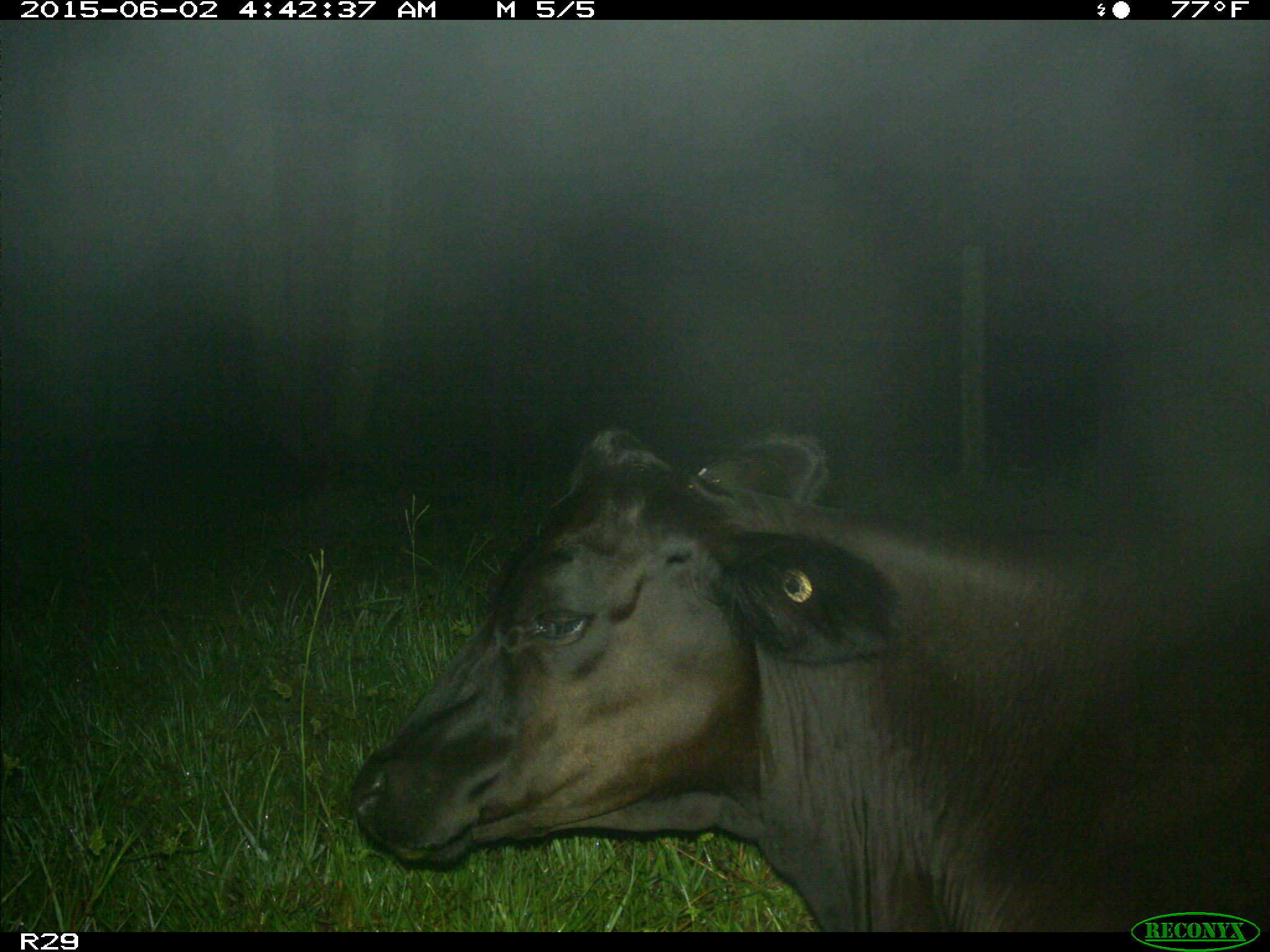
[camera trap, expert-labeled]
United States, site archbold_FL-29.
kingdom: Animalia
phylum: Chordata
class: Mammalia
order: Artiodactyla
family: Bovidae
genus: Bos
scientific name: Bos taurus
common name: domestic cow